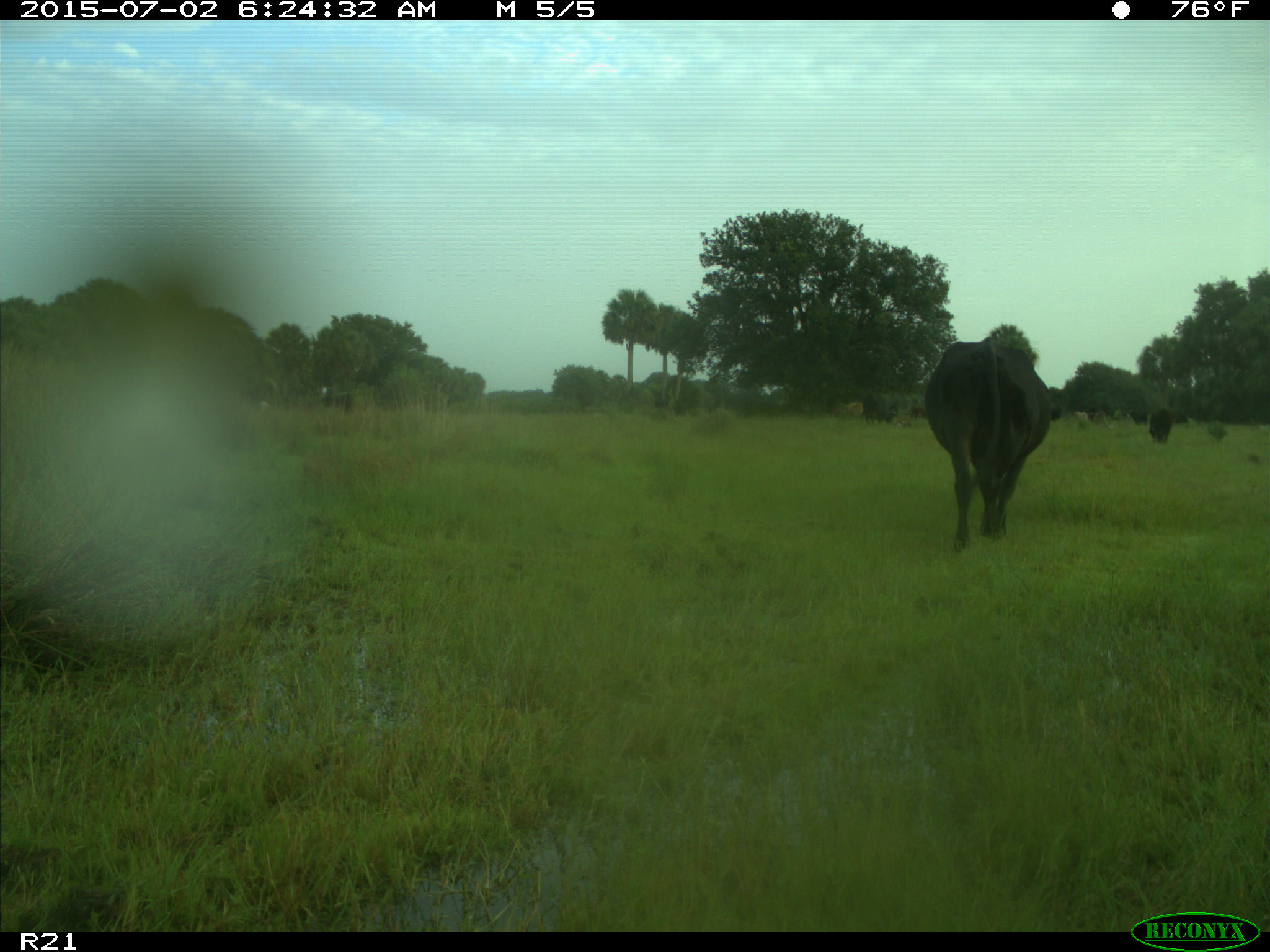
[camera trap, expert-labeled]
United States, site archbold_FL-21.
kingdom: Animalia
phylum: Chordata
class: Mammalia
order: Artiodactyla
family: Bovidae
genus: Bos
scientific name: Bos taurus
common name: domestic cow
Bos taurus (domestic cow).